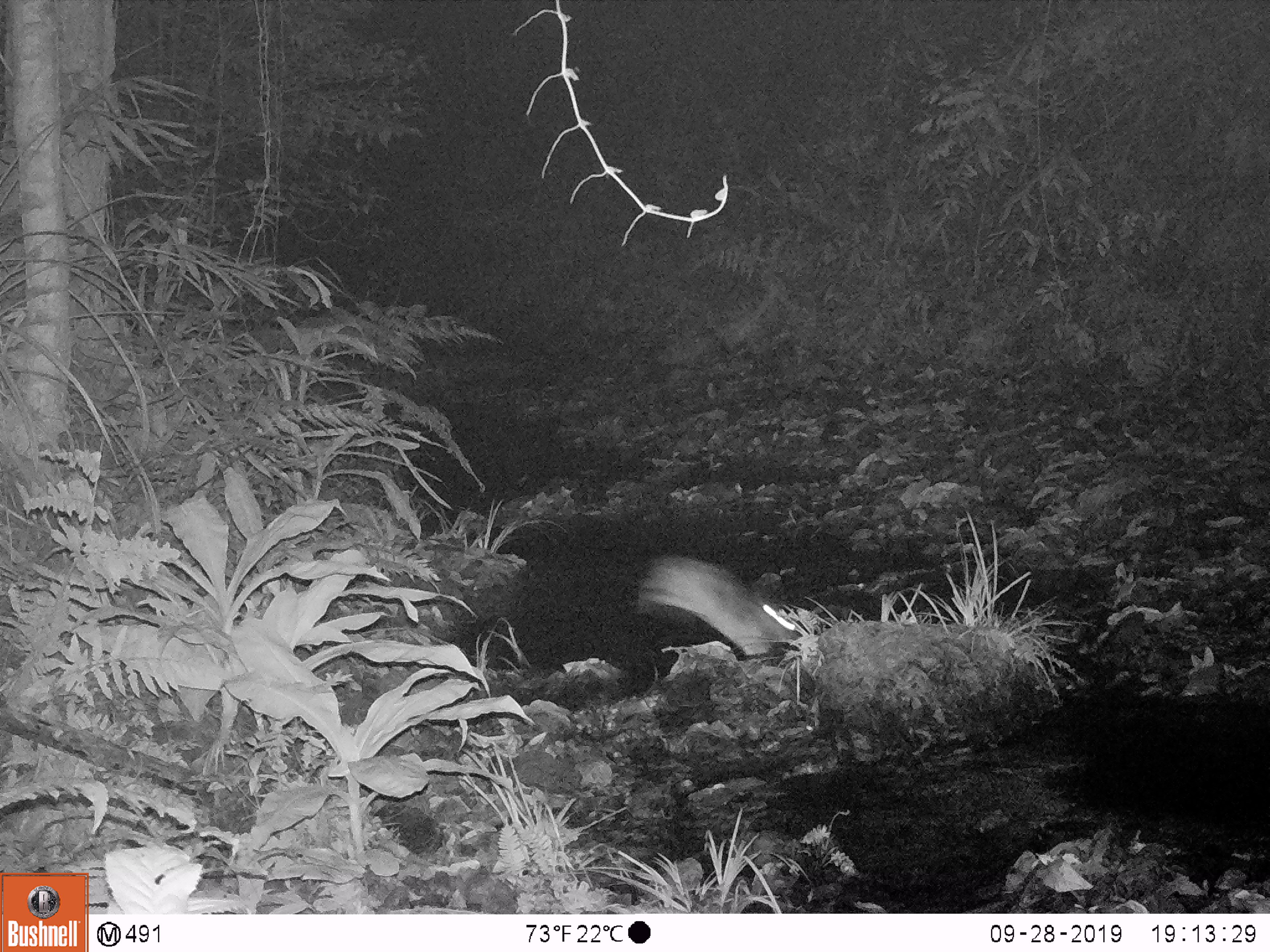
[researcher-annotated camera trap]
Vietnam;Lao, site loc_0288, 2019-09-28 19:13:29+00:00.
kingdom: Animalia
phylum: Chordata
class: Mammalia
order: Lagomorpha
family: Leporidae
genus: Nesolagus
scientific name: Nesolagus timminsi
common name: annamite striped rabbit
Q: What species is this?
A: Annamite striped rabbit (Nesolagus timminsi).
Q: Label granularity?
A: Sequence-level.